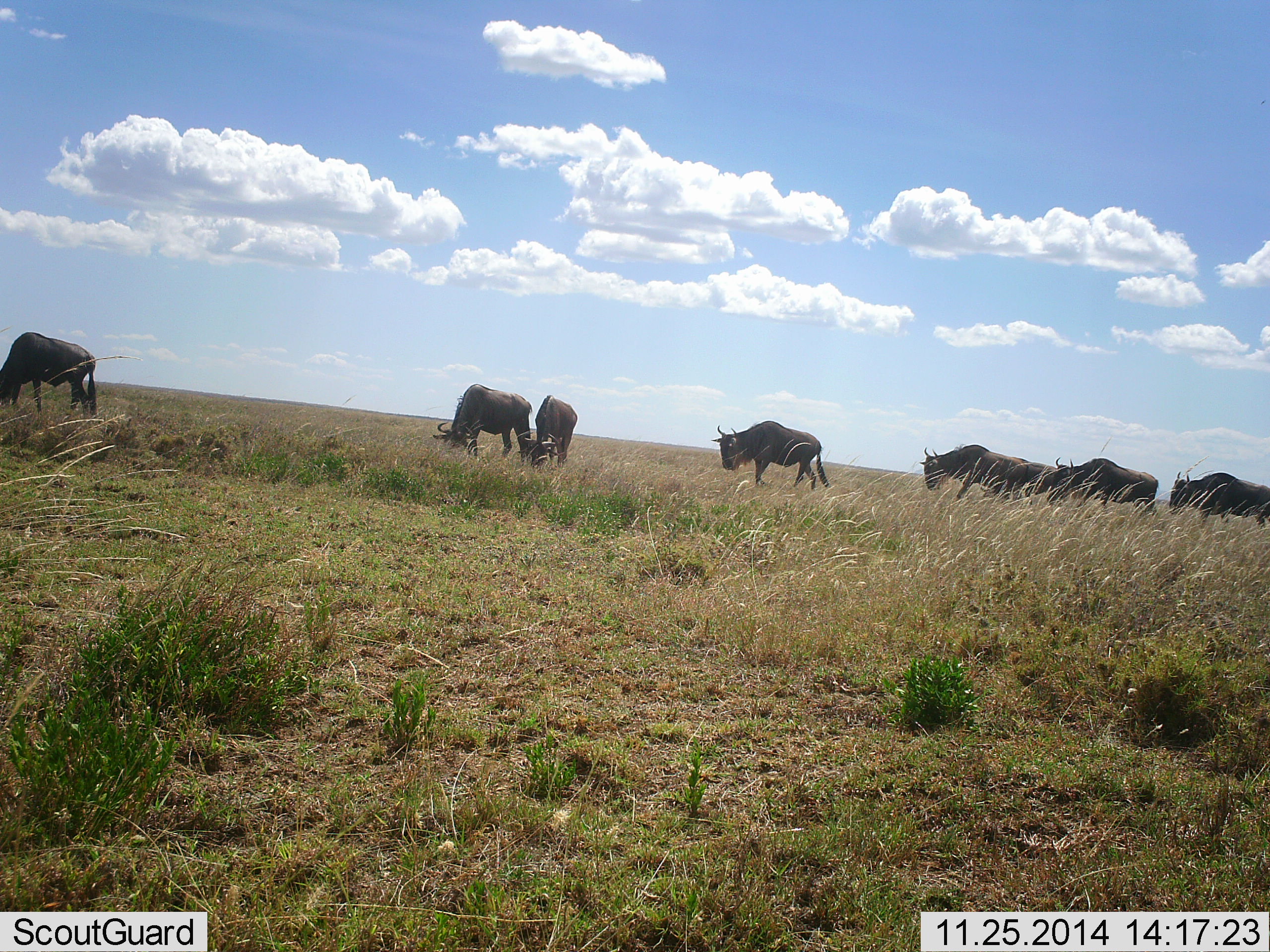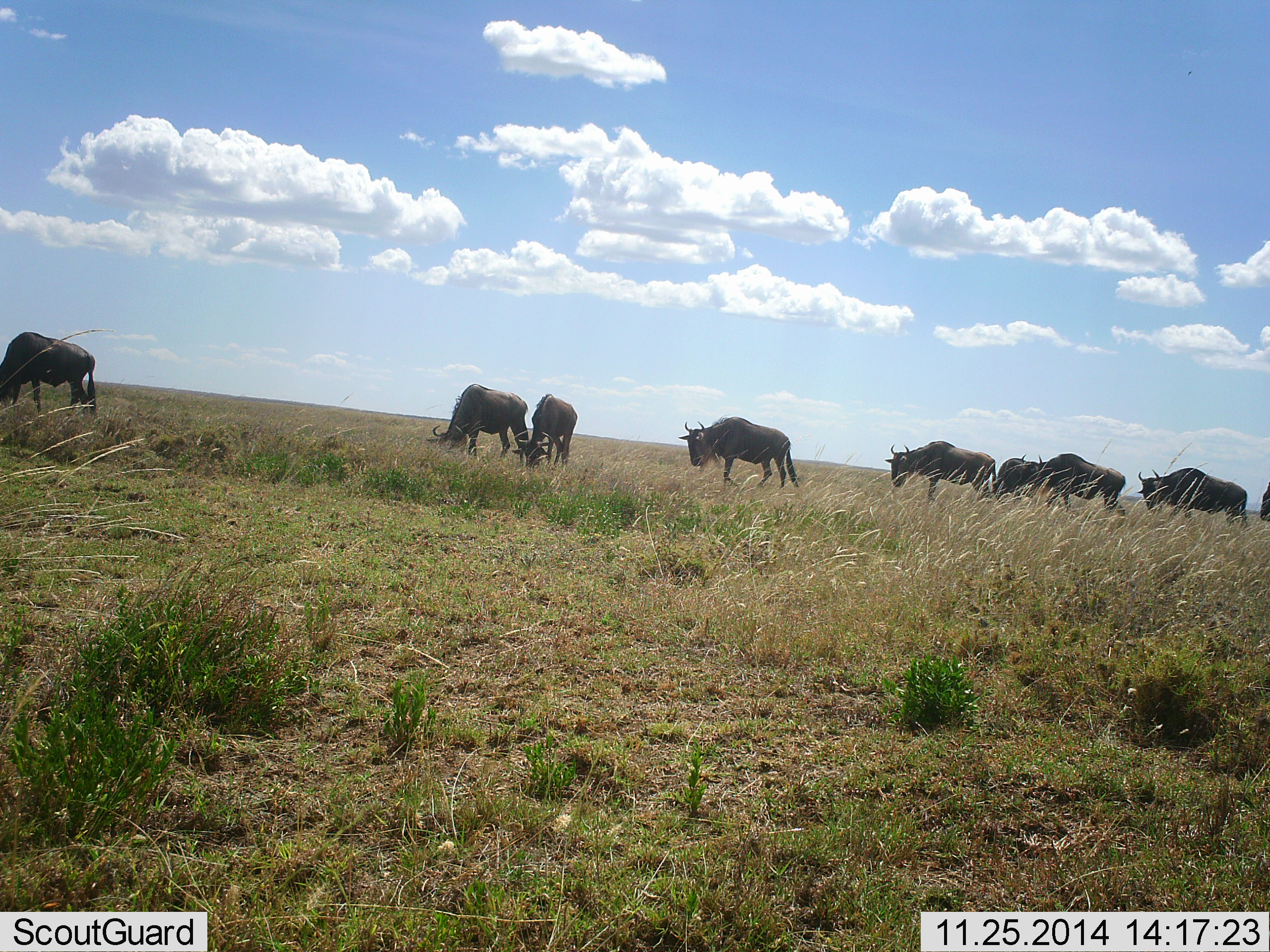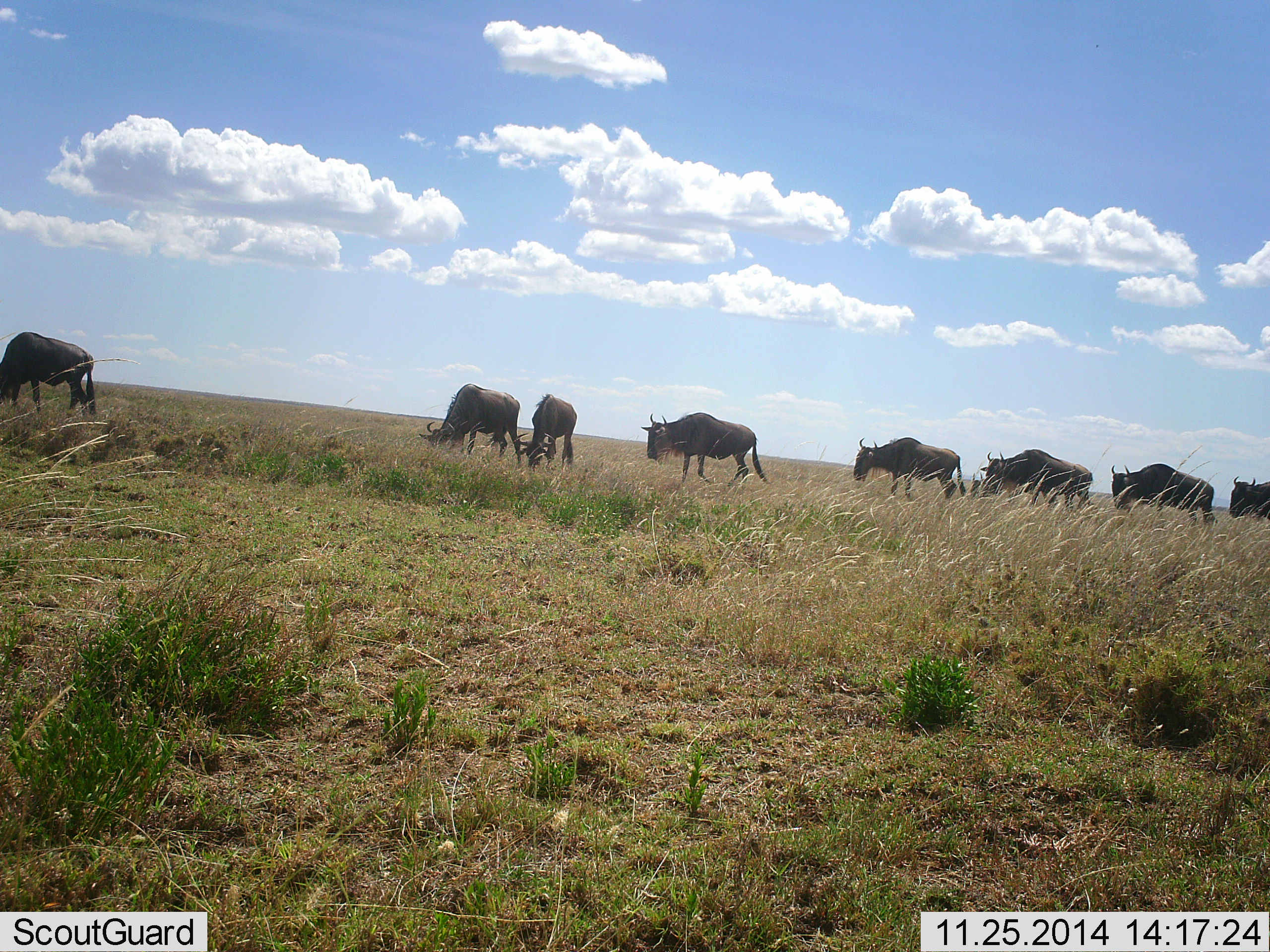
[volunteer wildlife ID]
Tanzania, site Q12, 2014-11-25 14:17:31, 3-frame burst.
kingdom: Animalia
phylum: Chordata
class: Mammalia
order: Artiodactyla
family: Bovidae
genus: Connochaetes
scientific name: Connochaetes taurinus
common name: blue wildebeest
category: wildebeest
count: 9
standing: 30%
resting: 10%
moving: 100%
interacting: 0%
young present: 0%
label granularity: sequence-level